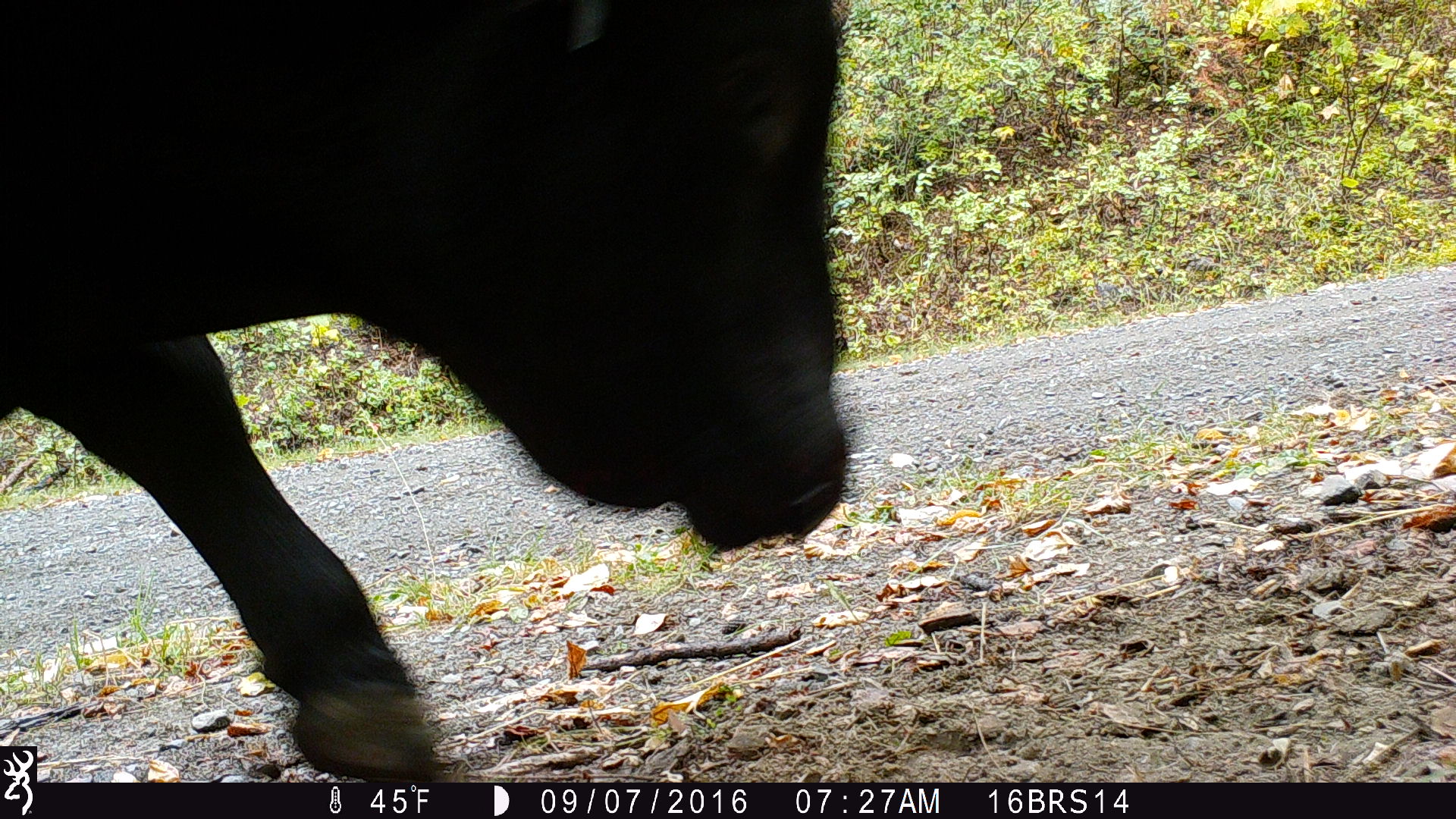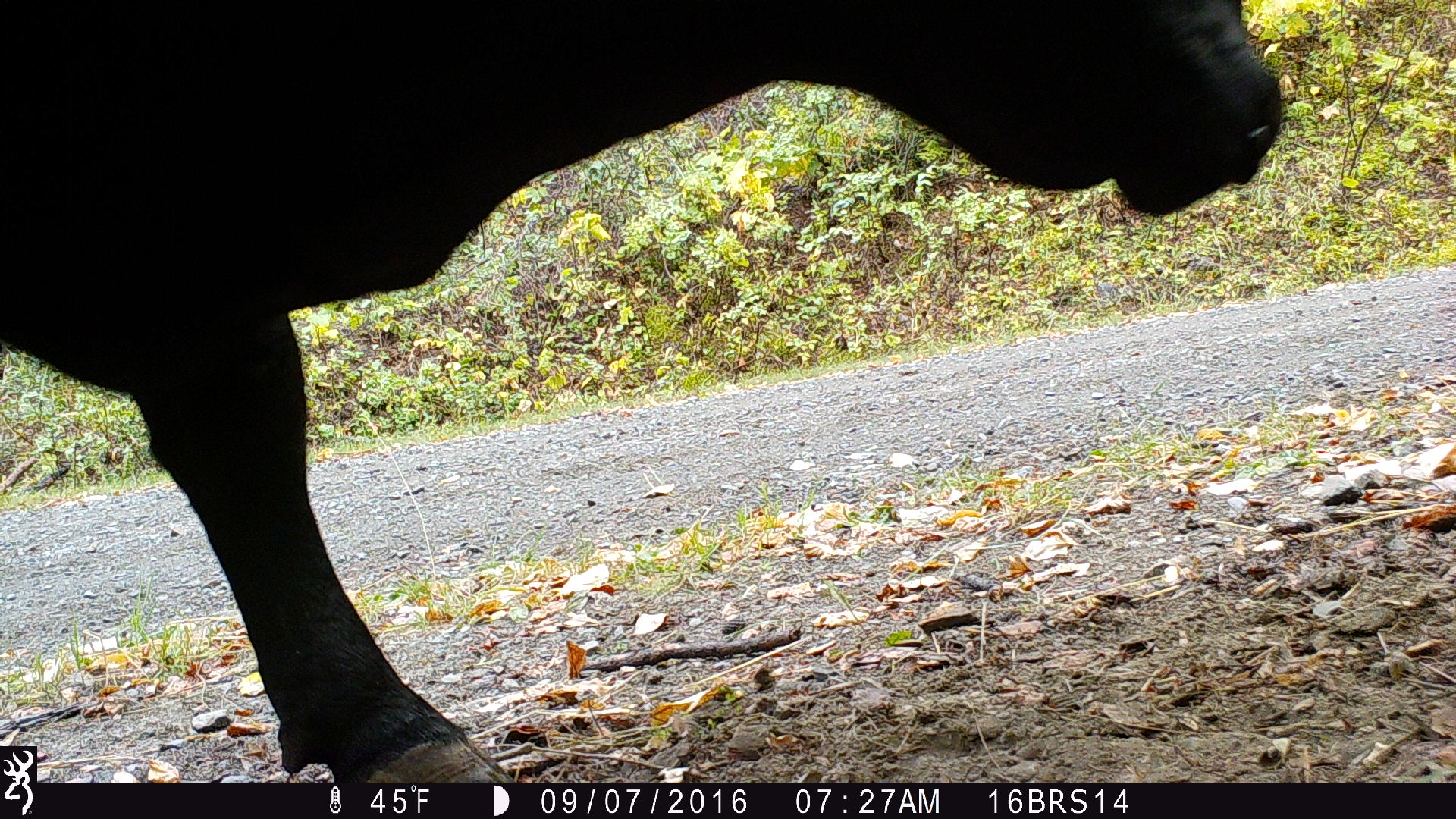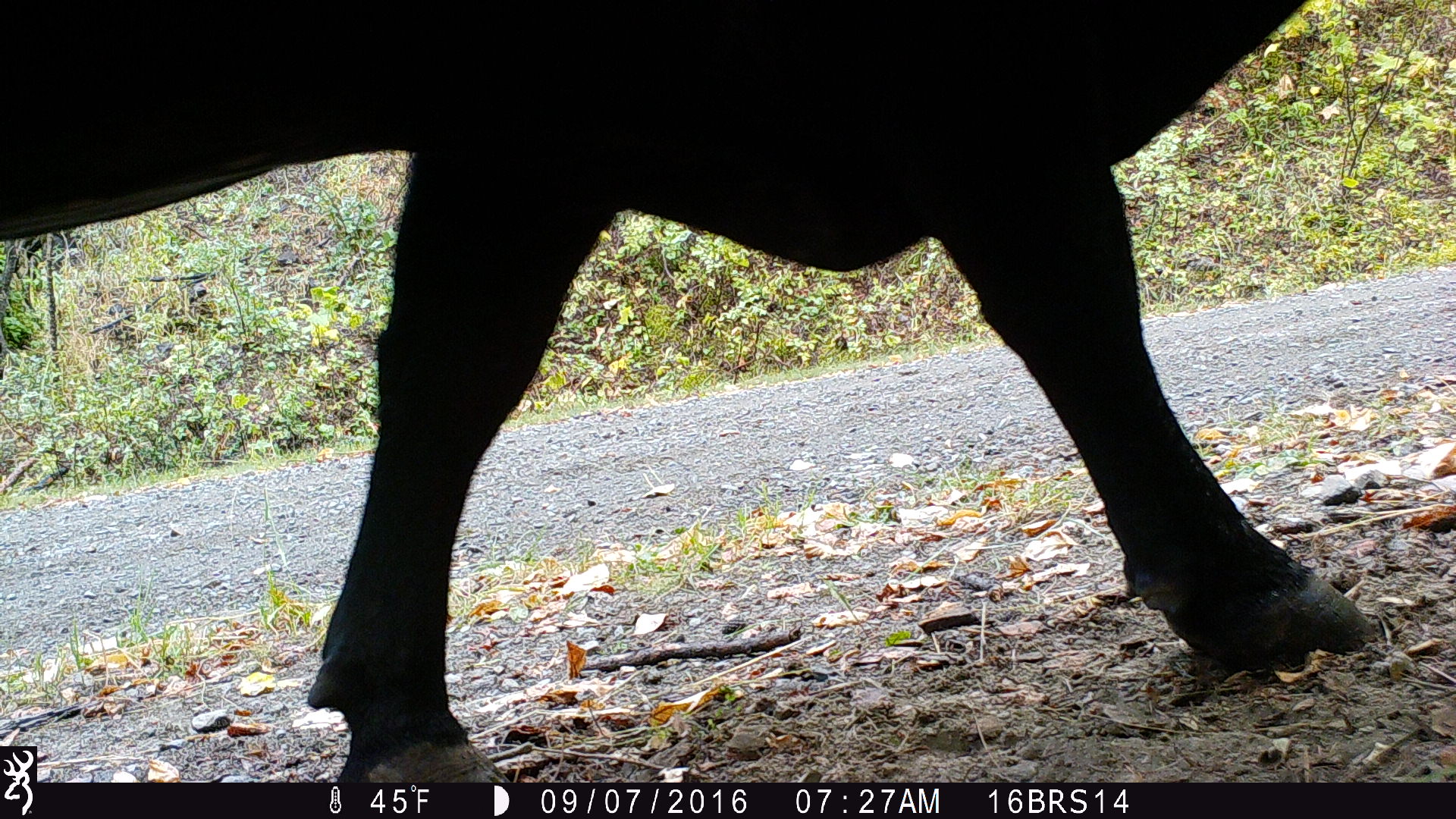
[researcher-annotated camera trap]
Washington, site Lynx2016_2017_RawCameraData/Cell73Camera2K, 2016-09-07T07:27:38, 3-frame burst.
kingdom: Animalia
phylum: Chordata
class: Mammalia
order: Artiodactyla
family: Bovidae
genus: Bos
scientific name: Bos taurus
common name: domestic cattle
Domestic cattle (Bos taurus). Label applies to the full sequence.